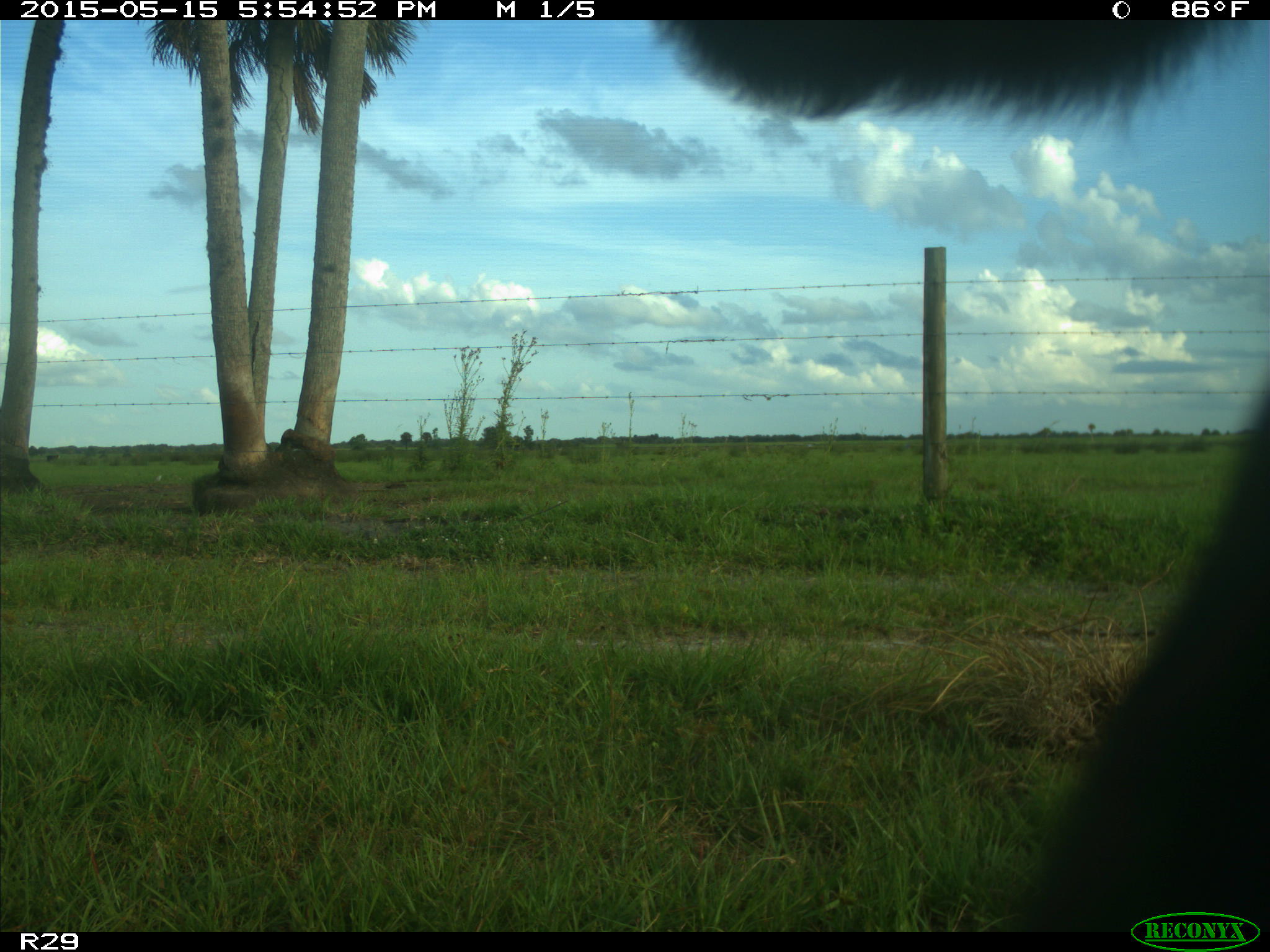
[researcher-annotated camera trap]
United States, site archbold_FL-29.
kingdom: Animalia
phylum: Chordata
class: Mammalia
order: Artiodactyla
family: Bovidae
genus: Bos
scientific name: Bos taurus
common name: domestic cow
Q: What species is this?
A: Bos taurus (domestic cow).